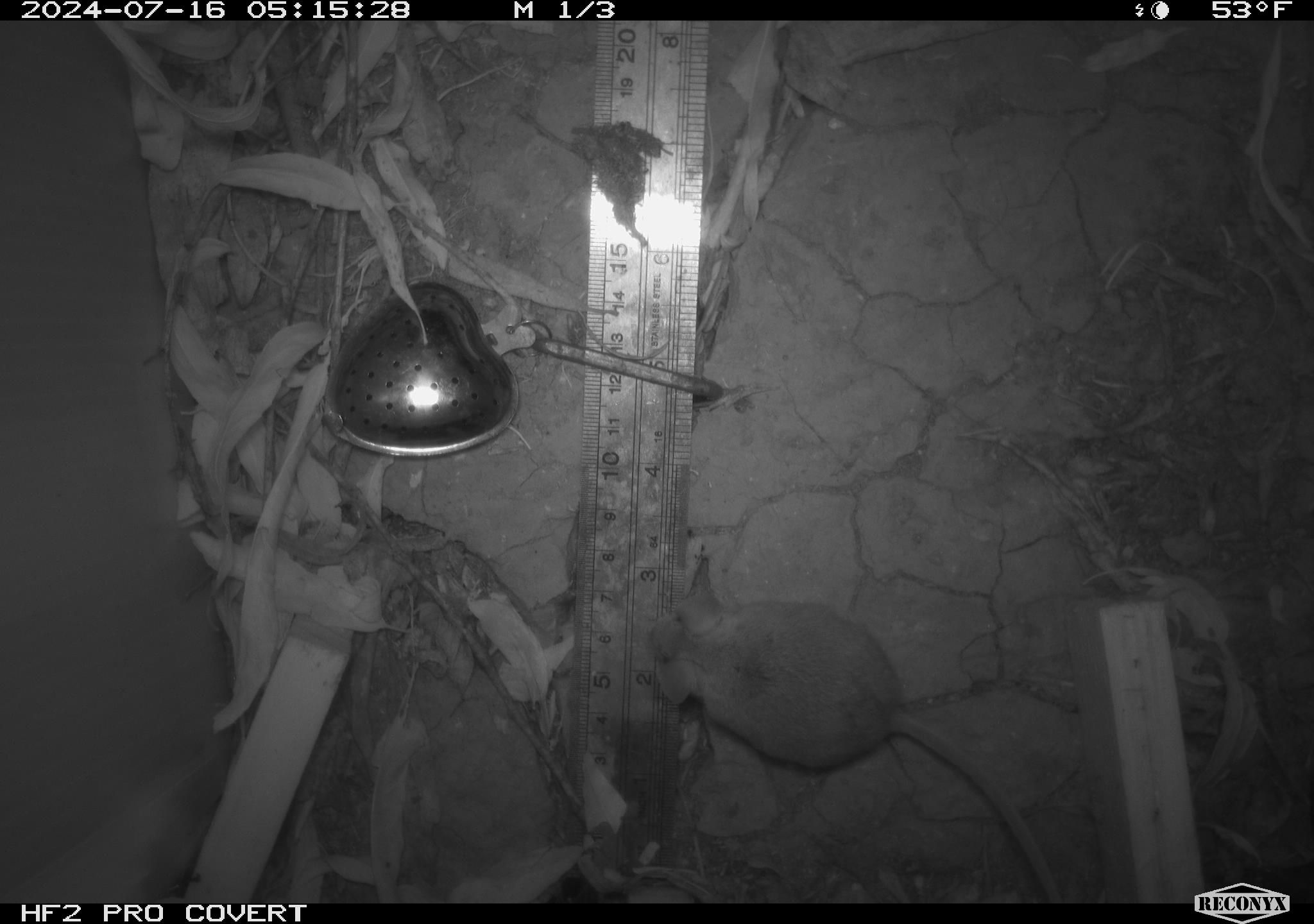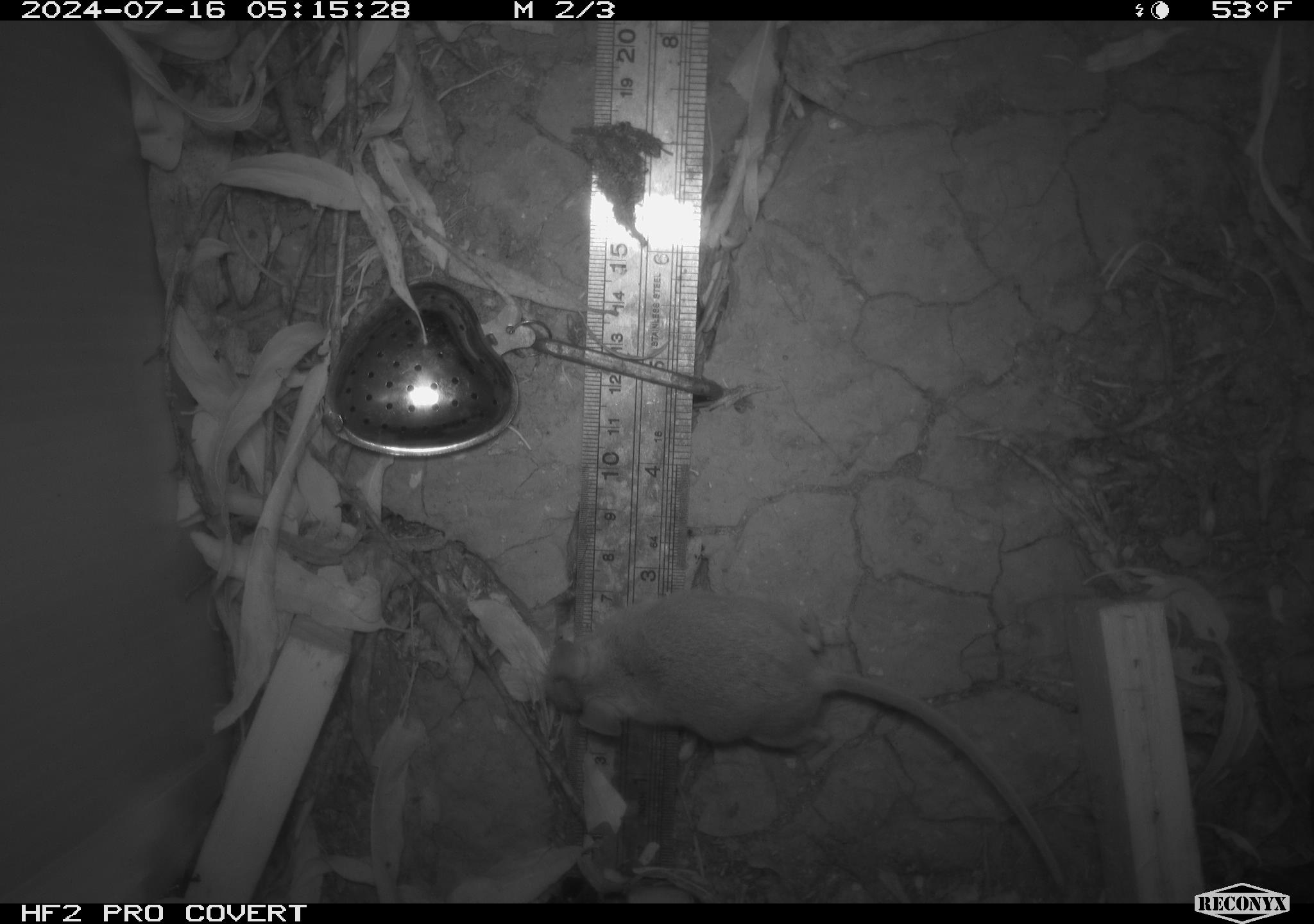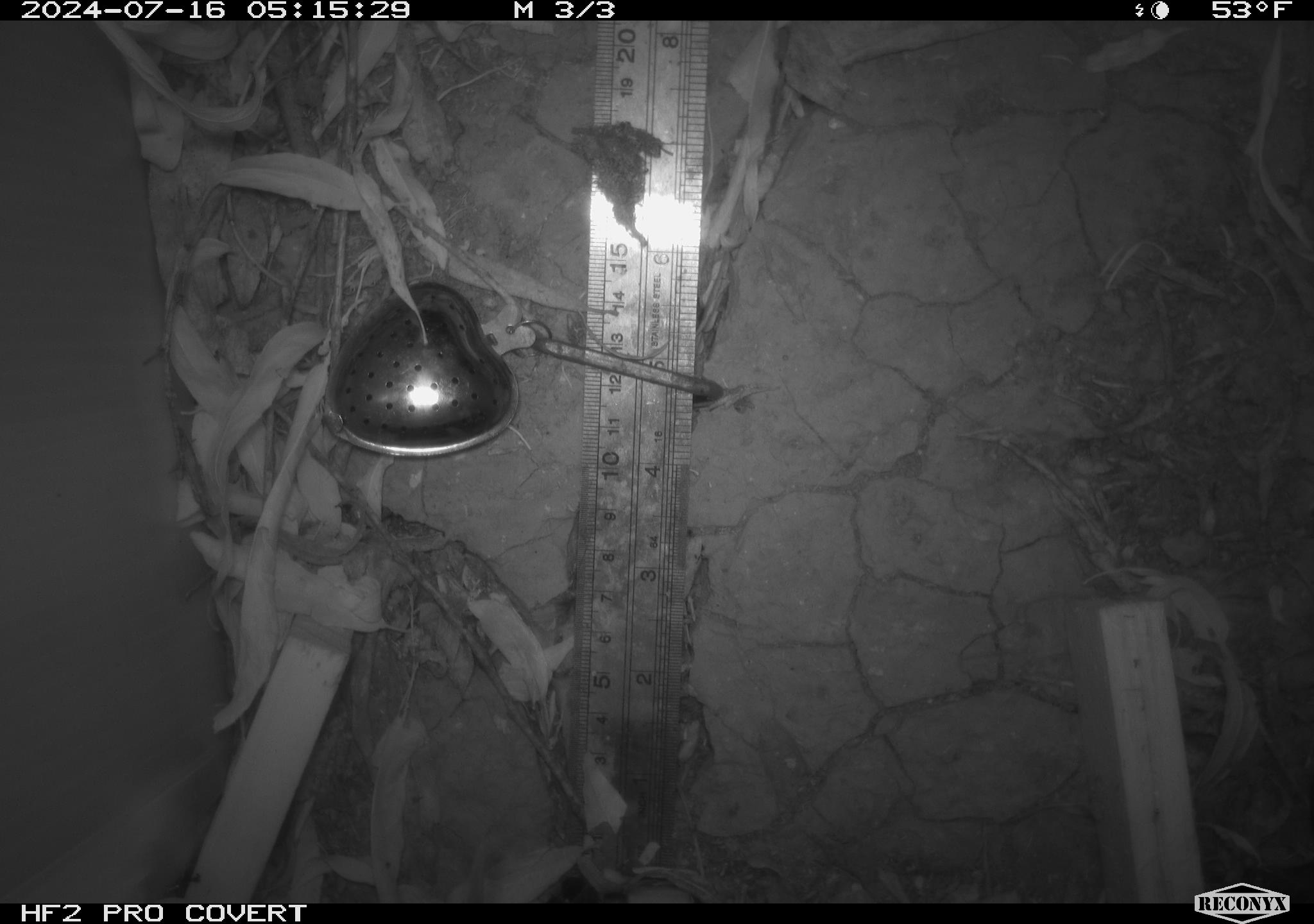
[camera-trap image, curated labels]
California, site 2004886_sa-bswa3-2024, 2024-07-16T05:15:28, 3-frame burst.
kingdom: Animalia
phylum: Chordata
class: Mammalia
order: Rodentia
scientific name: Rodentia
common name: mouse species